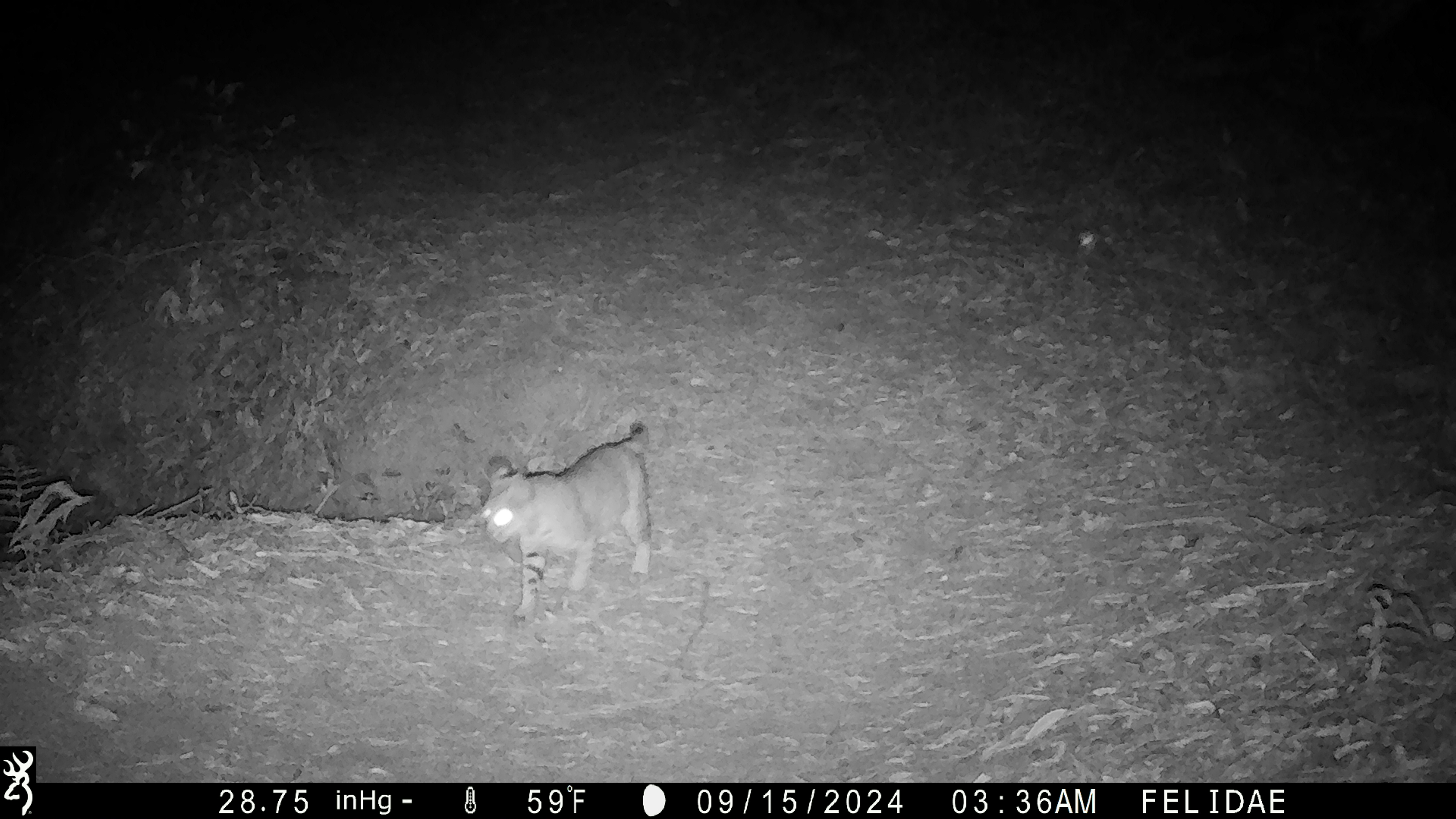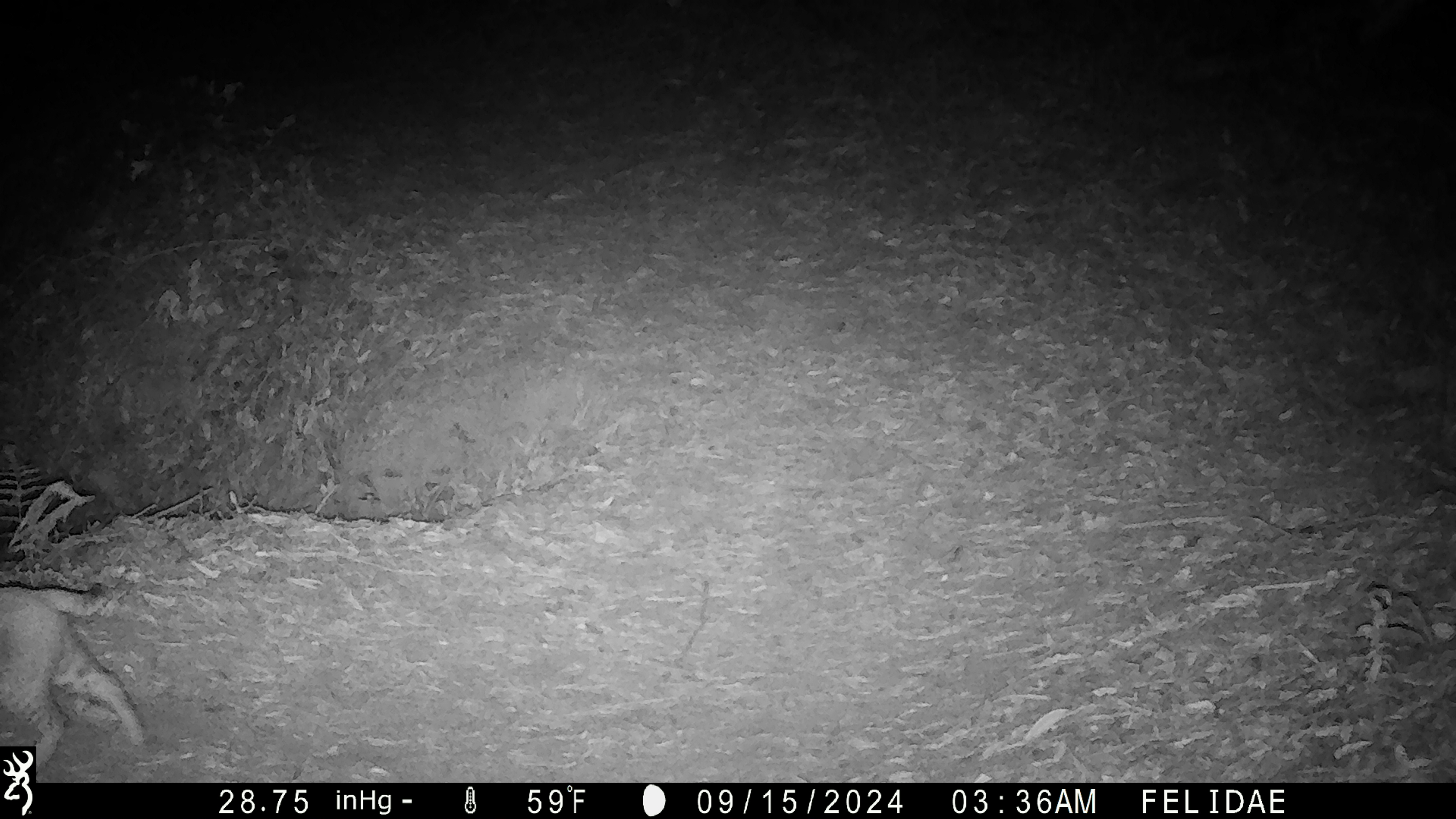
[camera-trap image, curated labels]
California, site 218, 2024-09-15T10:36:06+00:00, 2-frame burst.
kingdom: Animalia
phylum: Chordata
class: Mammalia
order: Carnivora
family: Felidae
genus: Lynx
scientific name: Lynx rufus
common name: bobcat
Bobcat (Lynx rufus).